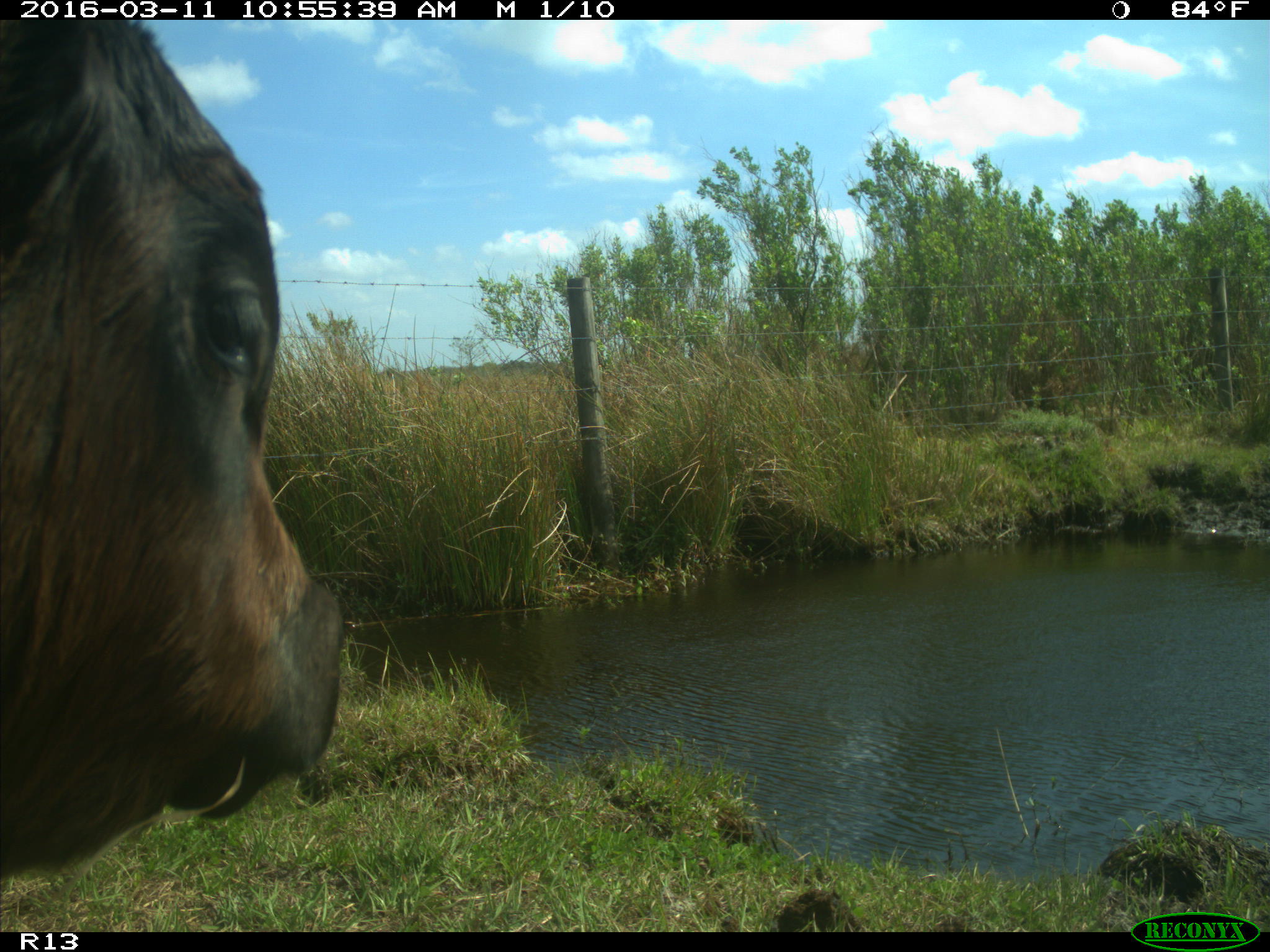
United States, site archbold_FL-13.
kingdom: Animalia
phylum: Chordata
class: Mammalia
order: Artiodactyla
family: Bovidae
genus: Bos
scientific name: Bos taurus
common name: domestic cow